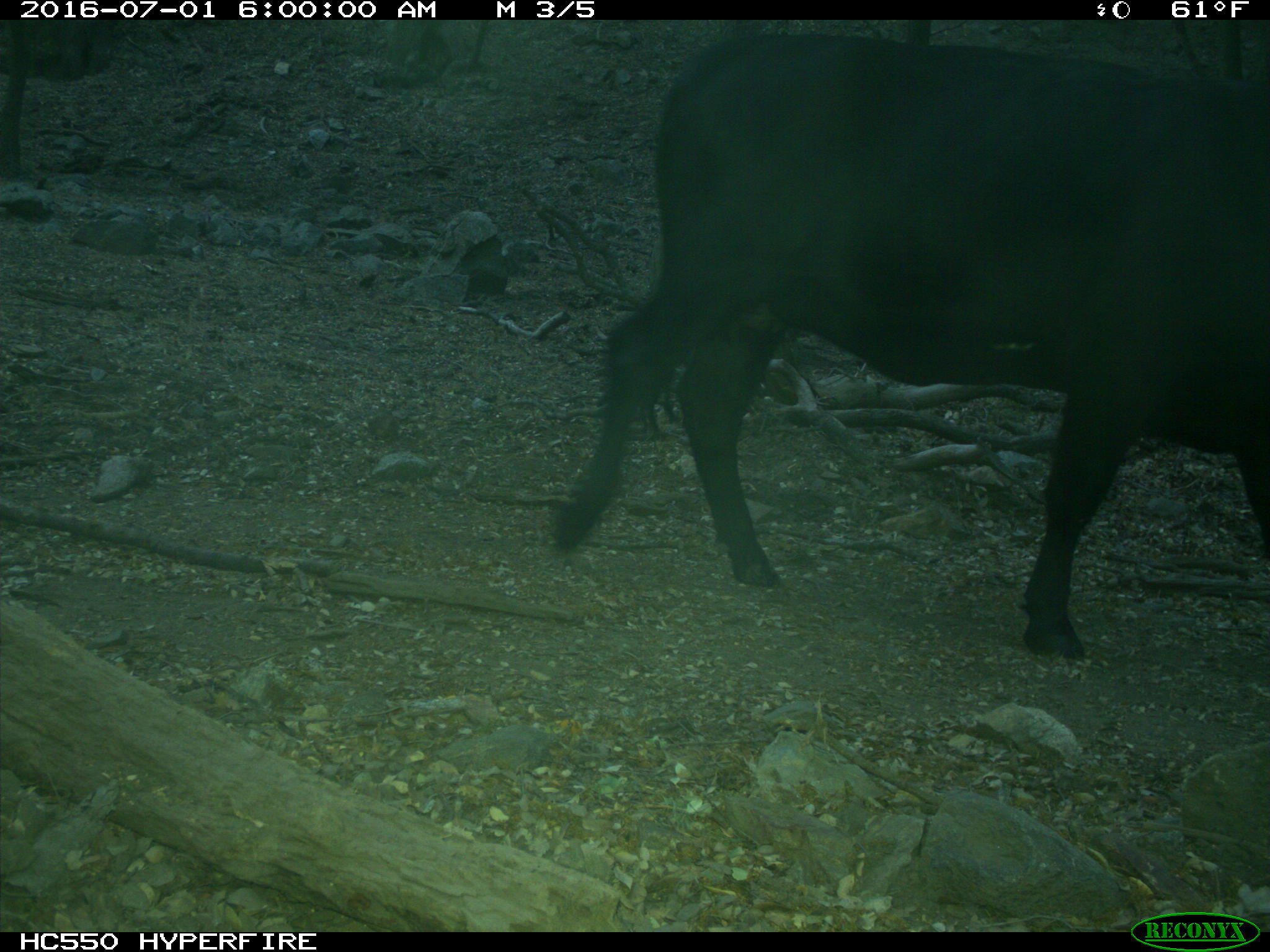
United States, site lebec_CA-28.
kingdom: Animalia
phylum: Chordata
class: Mammalia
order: Artiodactyla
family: Bovidae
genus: Bos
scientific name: Bos taurus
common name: domestic cow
Bos taurus (domestic cow).